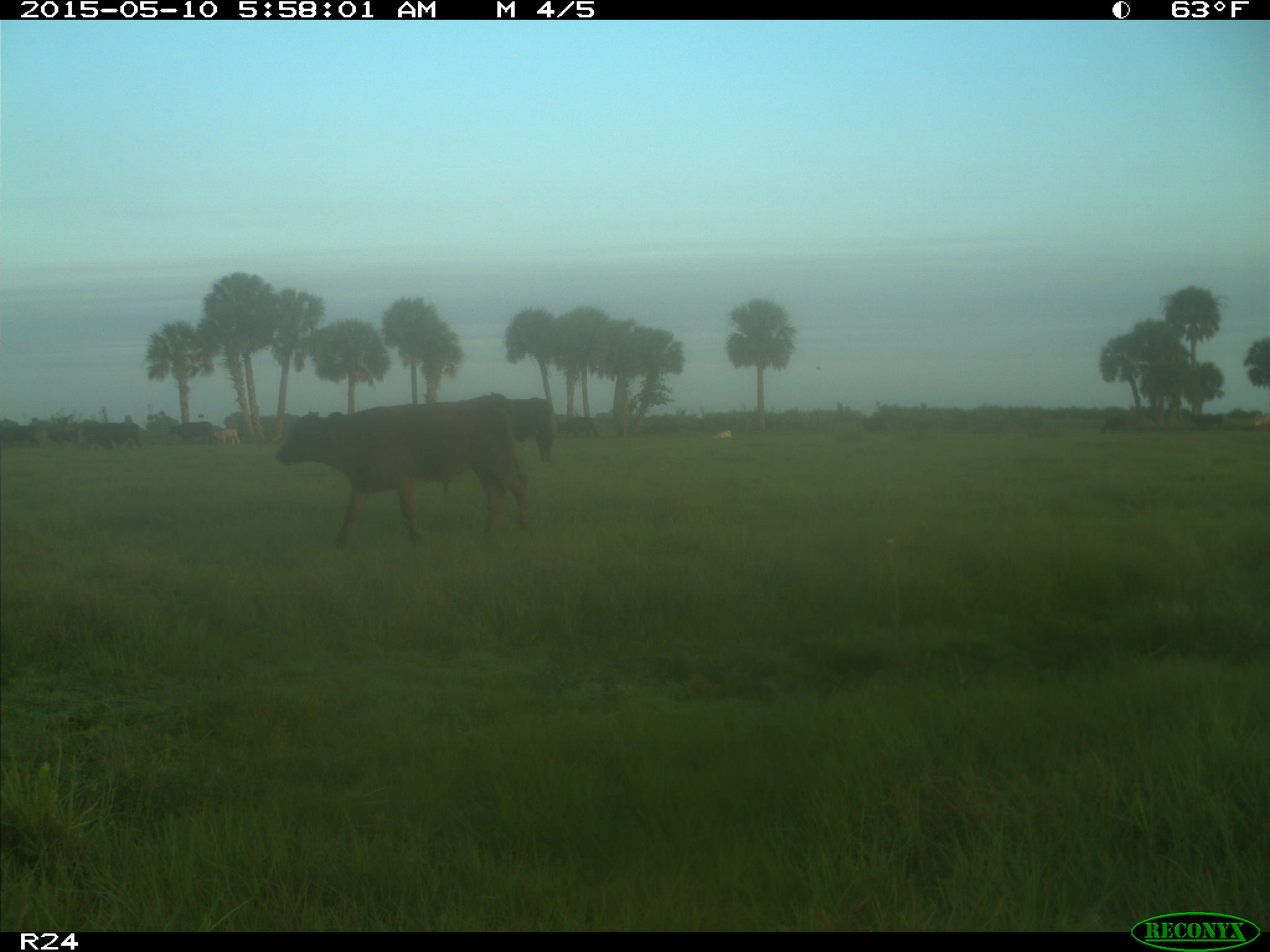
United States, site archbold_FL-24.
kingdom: Animalia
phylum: Chordata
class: Mammalia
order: Artiodactyla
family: Bovidae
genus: Bos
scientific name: Bos taurus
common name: domestic cow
Bos taurus (domestic cow).